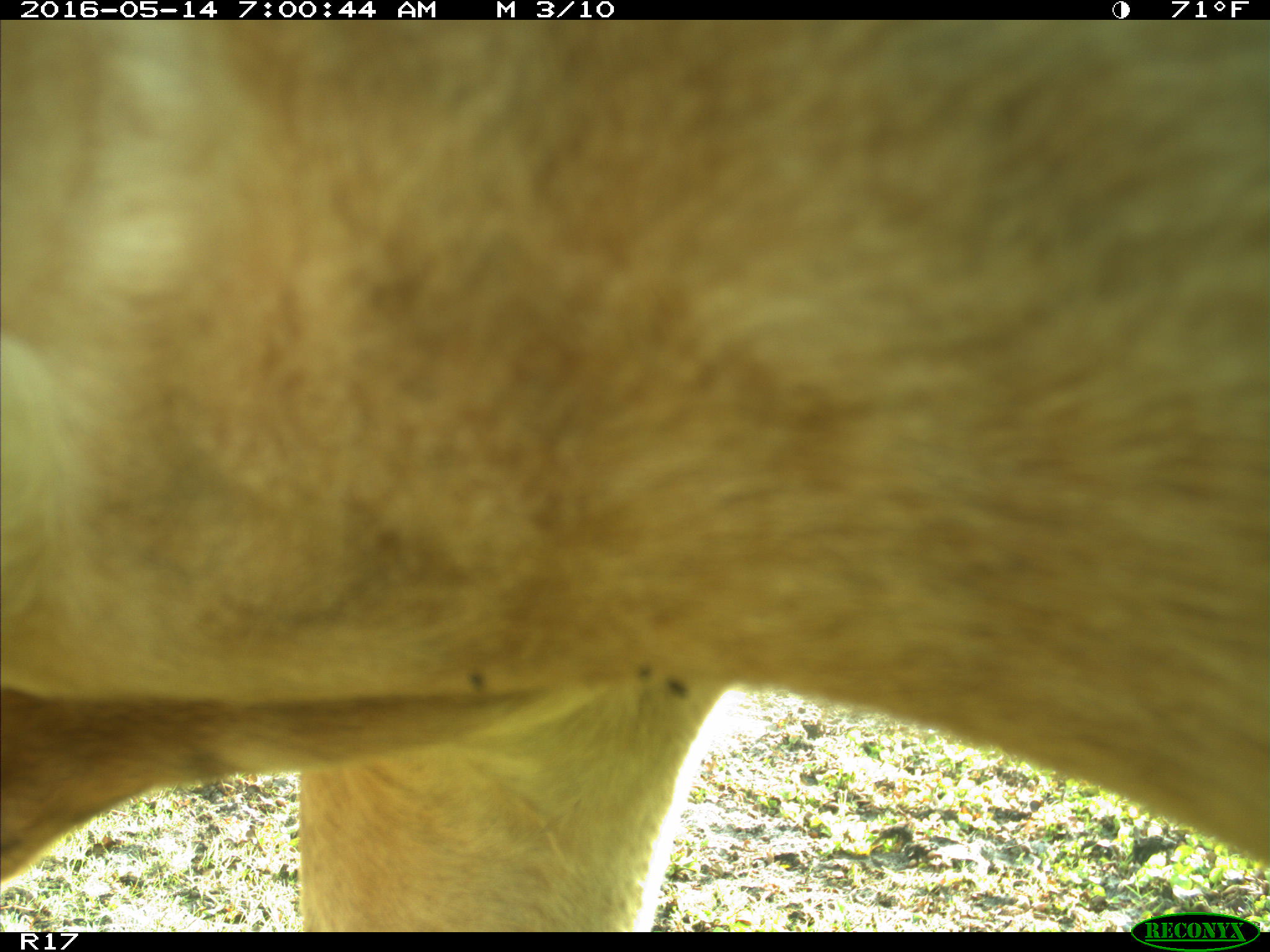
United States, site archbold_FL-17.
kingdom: Animalia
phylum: Chordata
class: Mammalia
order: Artiodactyla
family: Bovidae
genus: Bos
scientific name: Bos taurus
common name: domestic cow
Bos taurus (domestic cow).